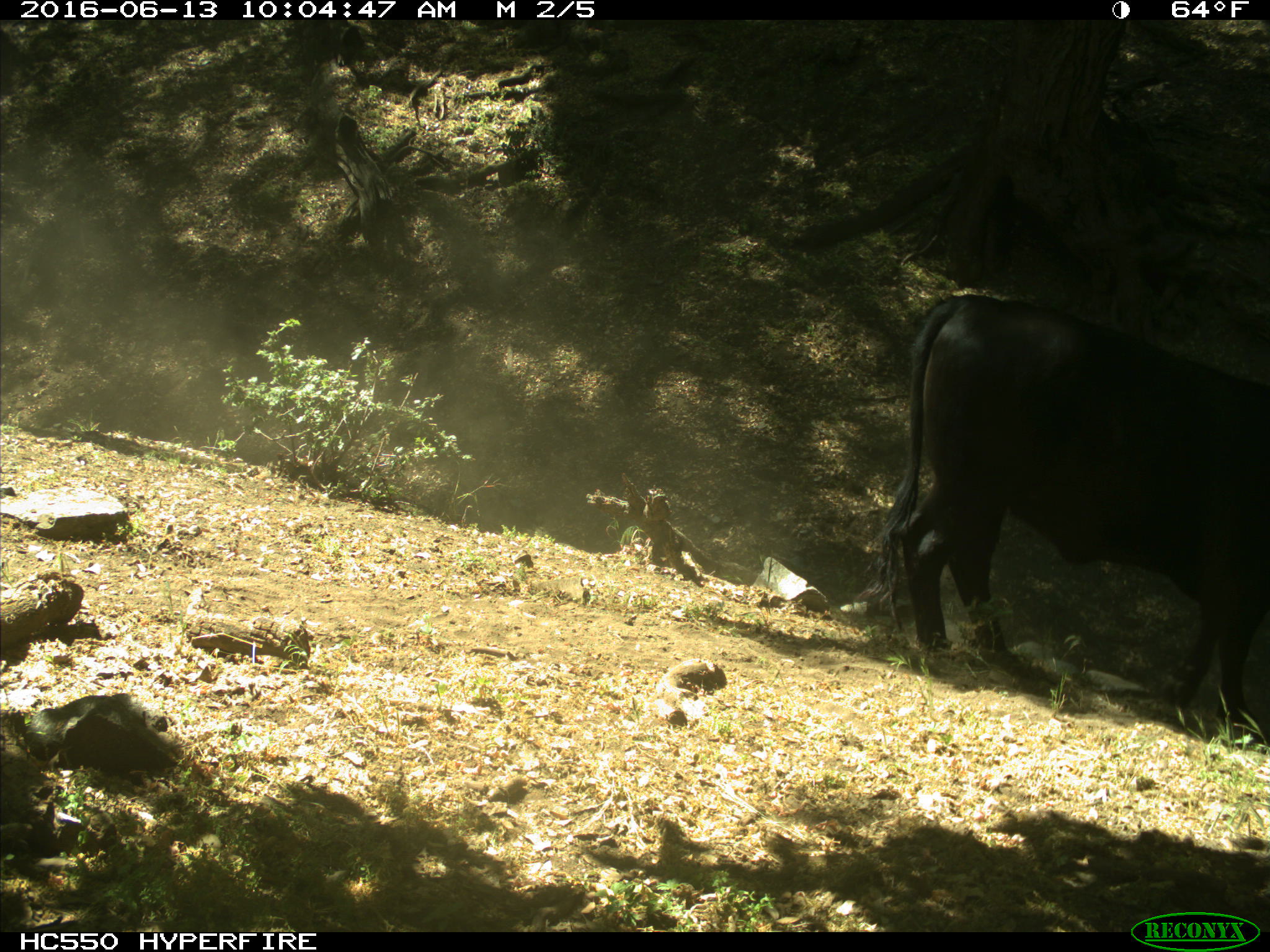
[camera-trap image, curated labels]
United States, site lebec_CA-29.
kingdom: Animalia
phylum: Chordata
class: Mammalia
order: Artiodactyla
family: Bovidae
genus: Bos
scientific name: Bos taurus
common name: domestic cow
Bos taurus (domestic cow).